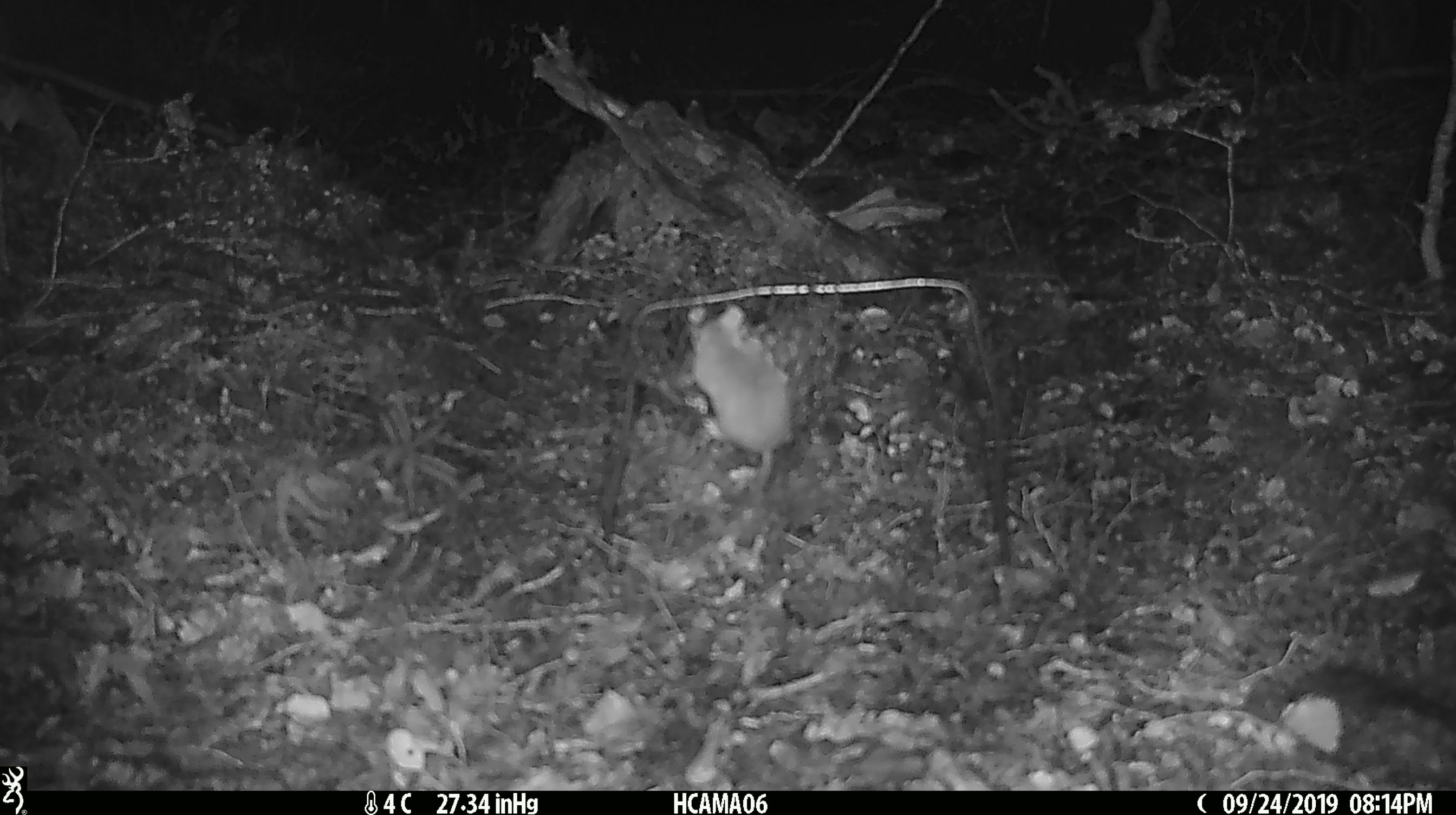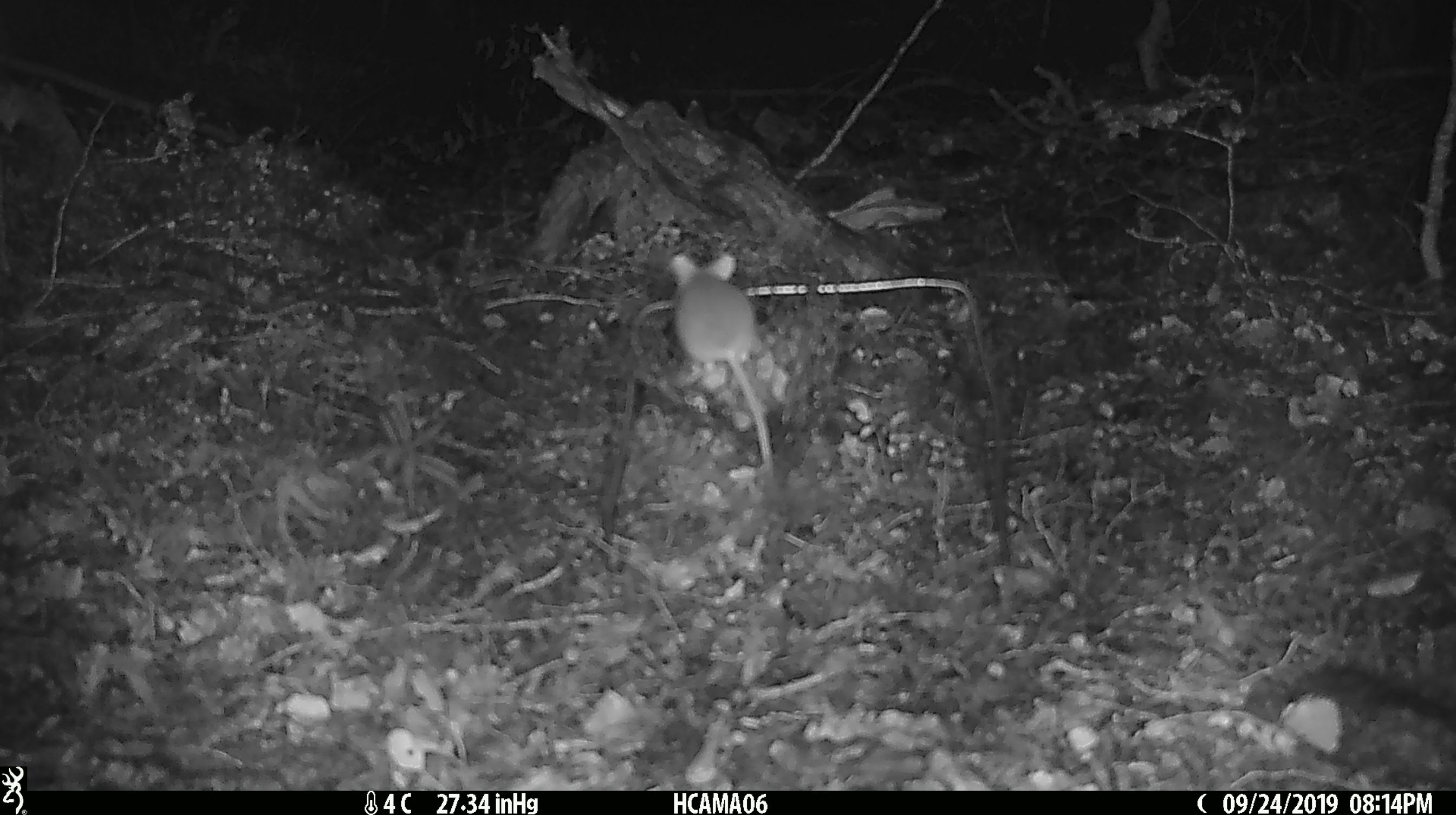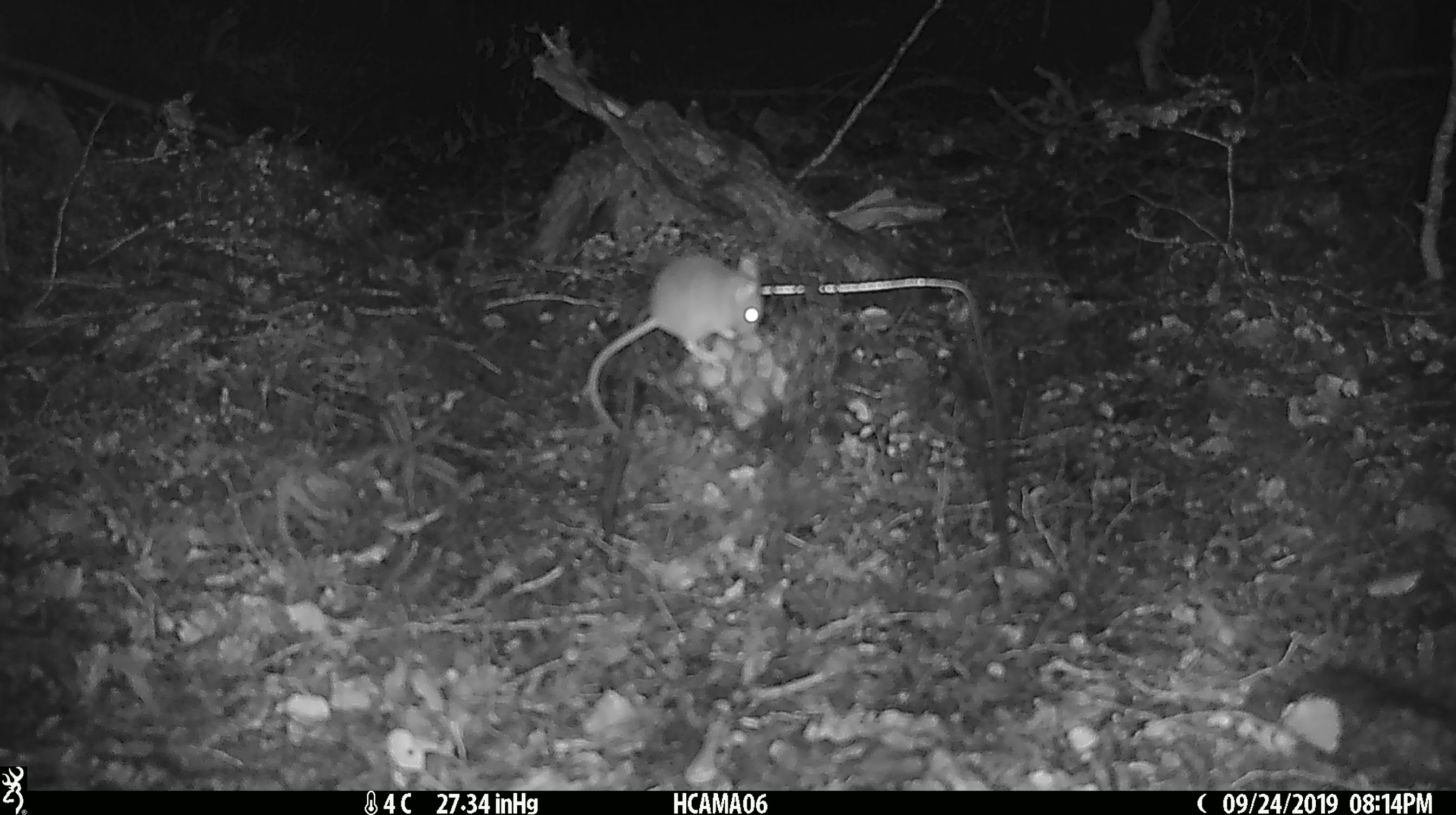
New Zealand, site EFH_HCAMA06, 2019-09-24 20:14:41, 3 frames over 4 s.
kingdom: Animalia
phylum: Chordata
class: Mammalia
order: Rodentia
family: Muridae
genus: Mus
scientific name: Mus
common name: mouse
Mouse (Mus).